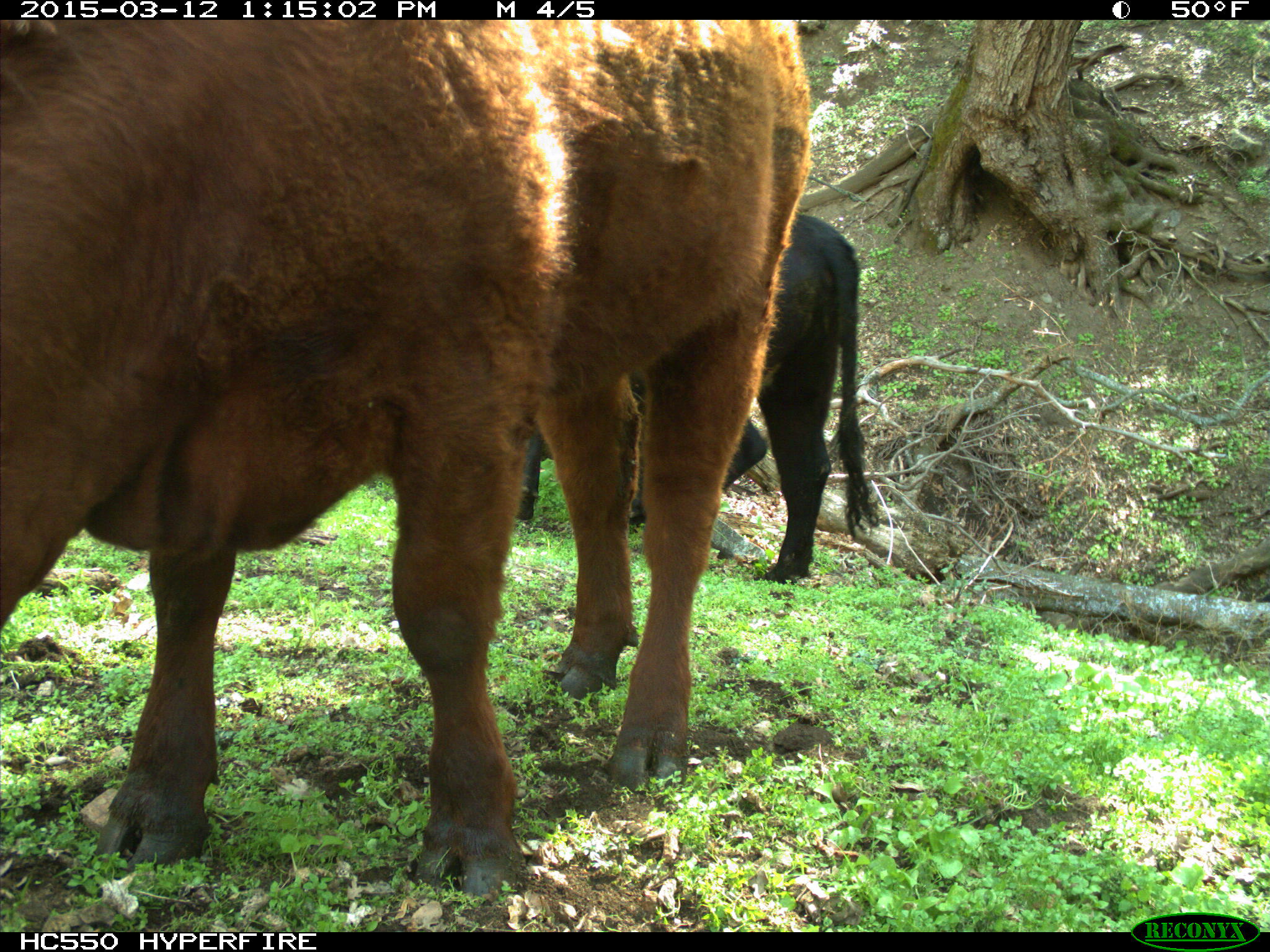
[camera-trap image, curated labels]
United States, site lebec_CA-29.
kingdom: Animalia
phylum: Chordata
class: Mammalia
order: Artiodactyla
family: Bovidae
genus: Bos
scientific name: Bos taurus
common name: domestic cow